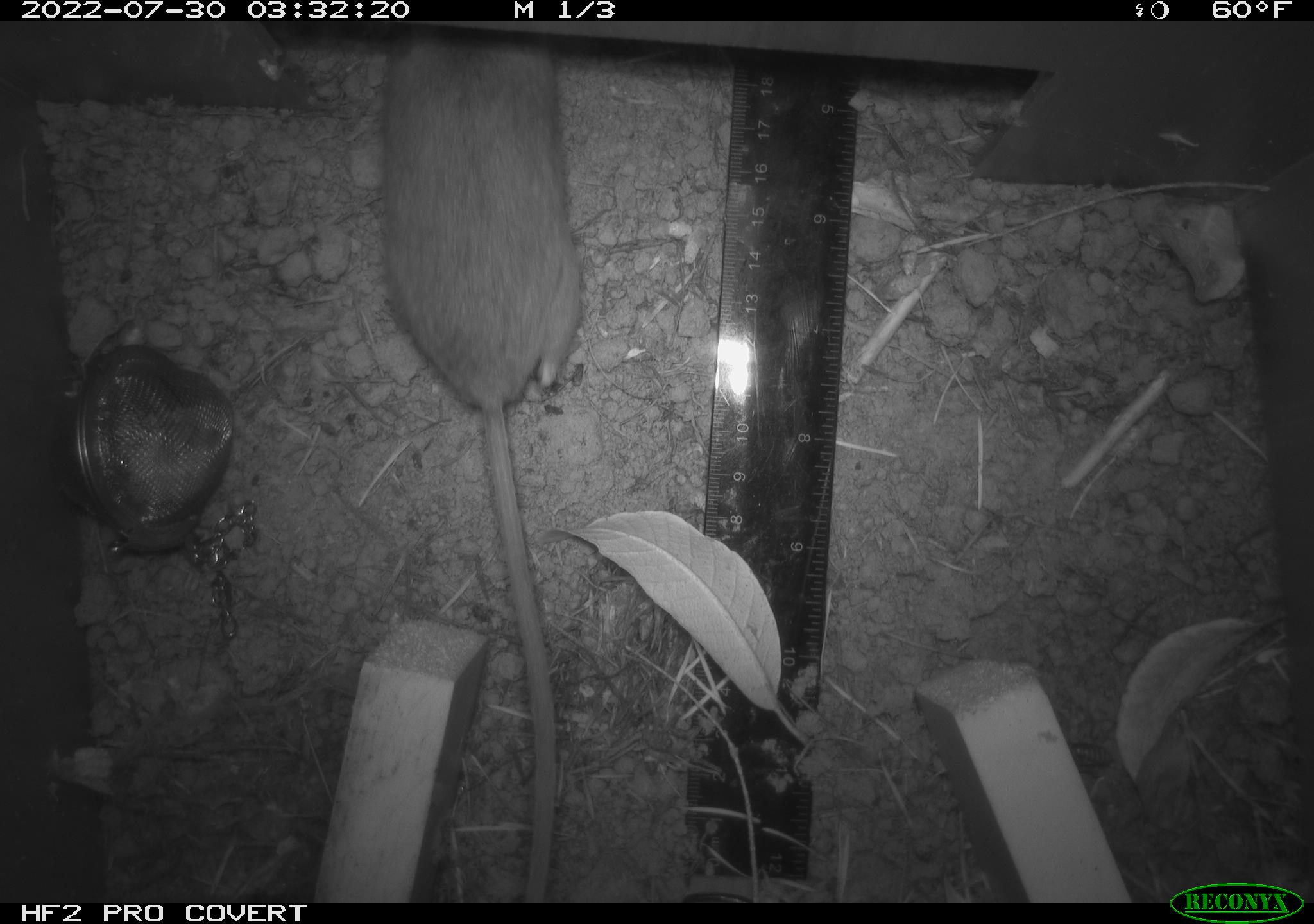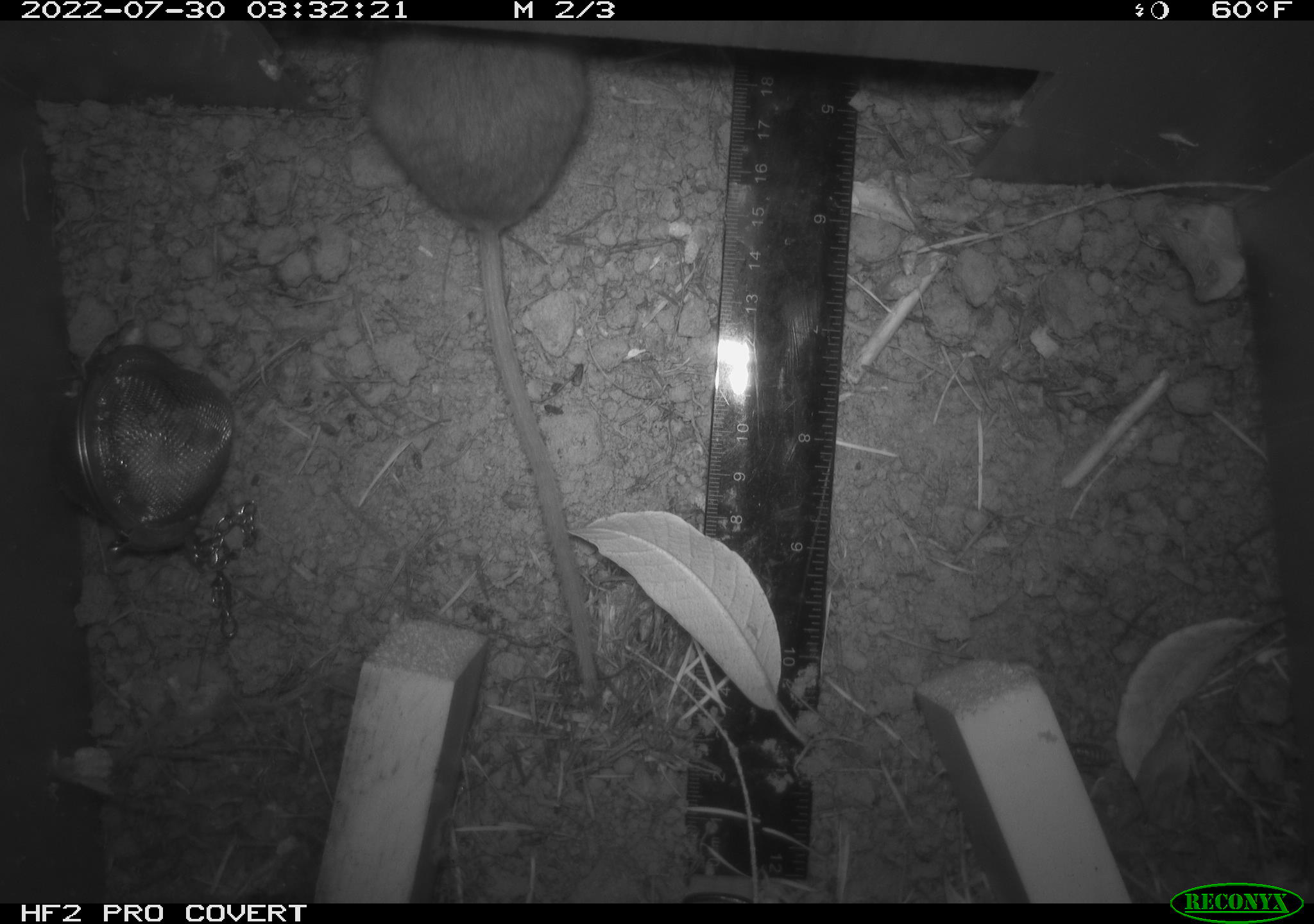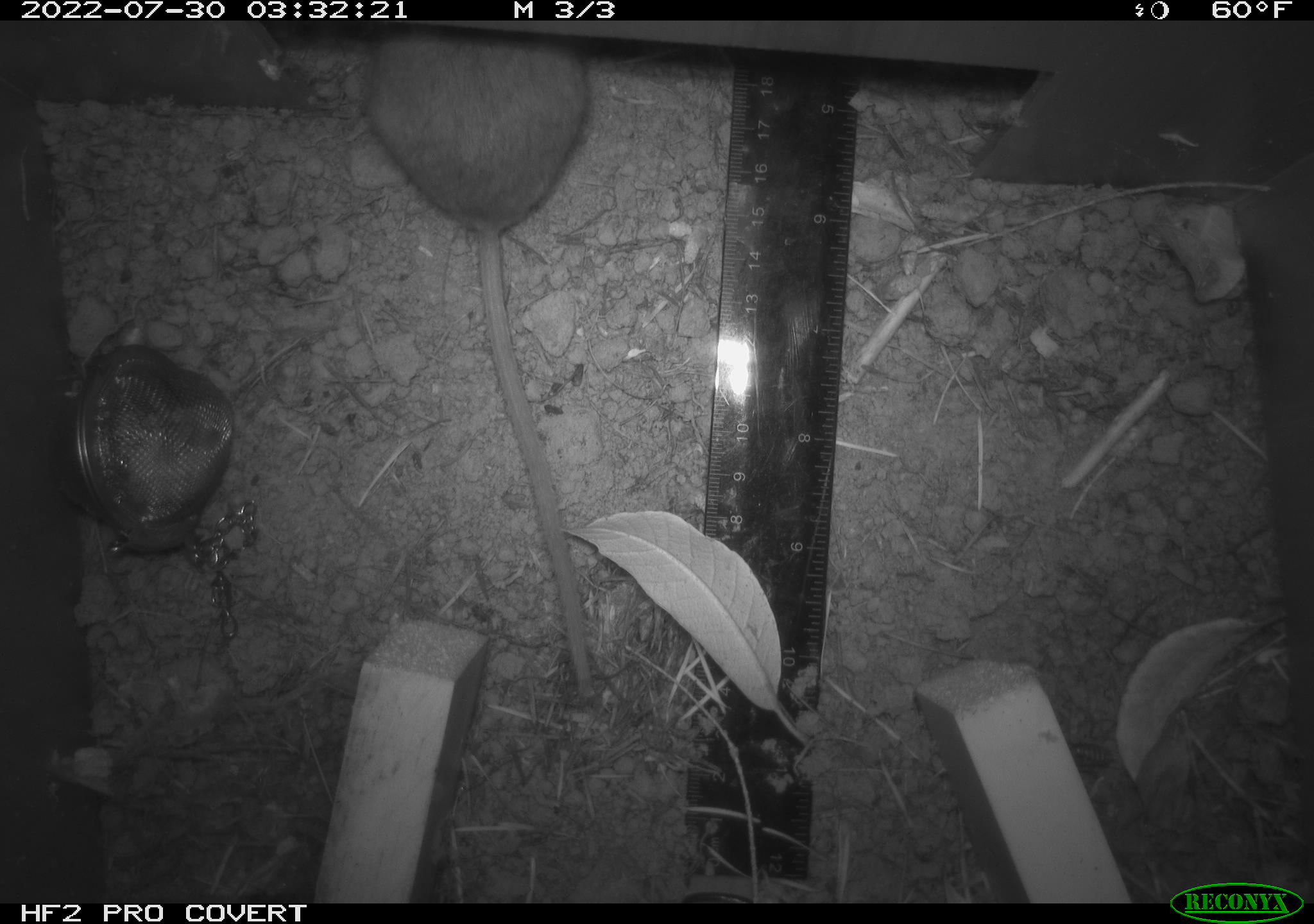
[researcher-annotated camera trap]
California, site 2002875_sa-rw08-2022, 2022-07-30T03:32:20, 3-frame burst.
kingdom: Animalia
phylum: Chordata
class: Mammalia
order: Rodentia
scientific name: Rodentia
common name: mouse species